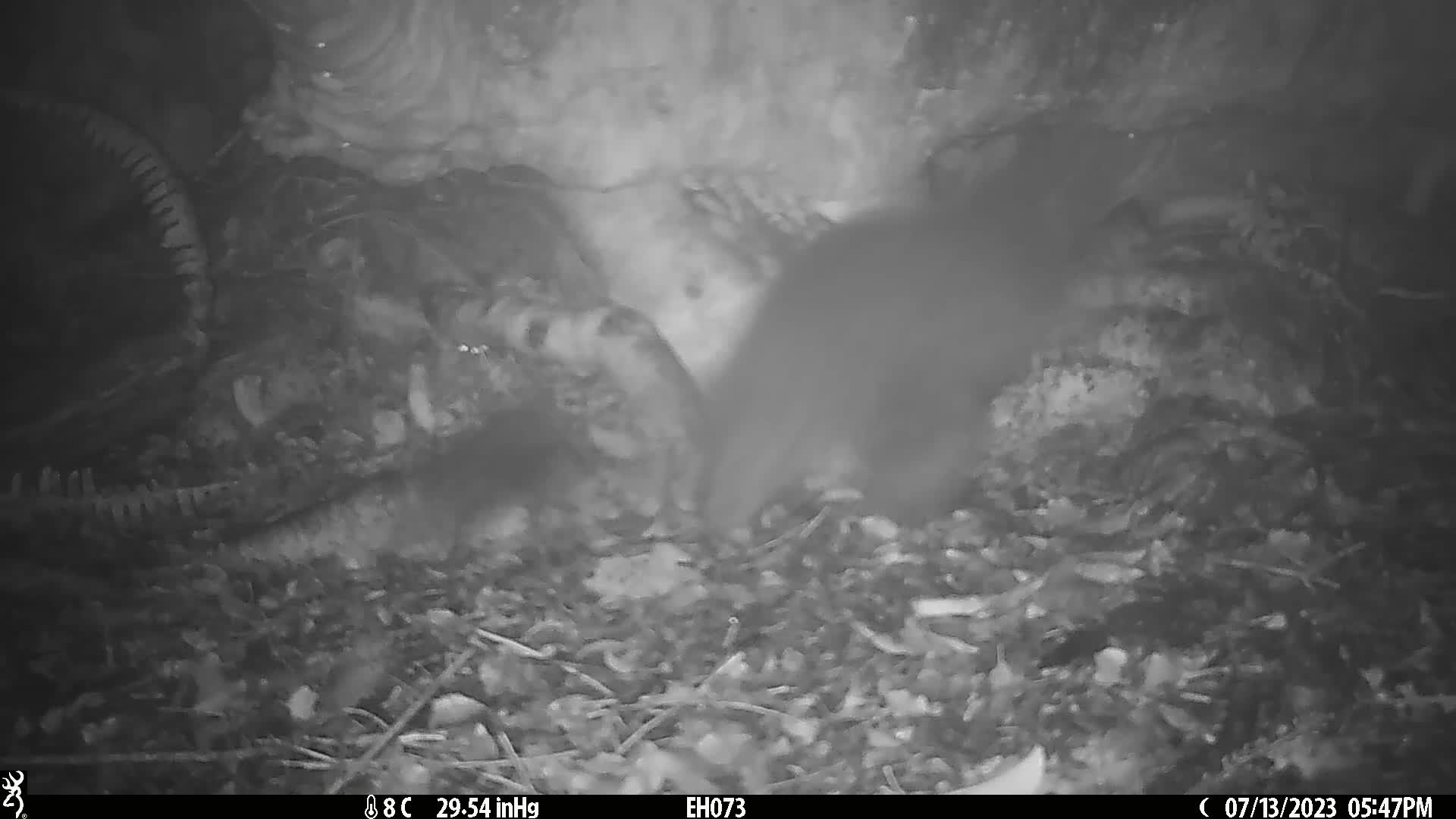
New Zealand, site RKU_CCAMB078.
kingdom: Animalia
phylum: Chordata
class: Mammalia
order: Diprotodontia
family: Phalangeridae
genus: Trichosurus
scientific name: Trichosurus vulpecula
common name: common brushtail possum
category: possum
Possum (common brushtail possum) (Trichosurus vulpecula).